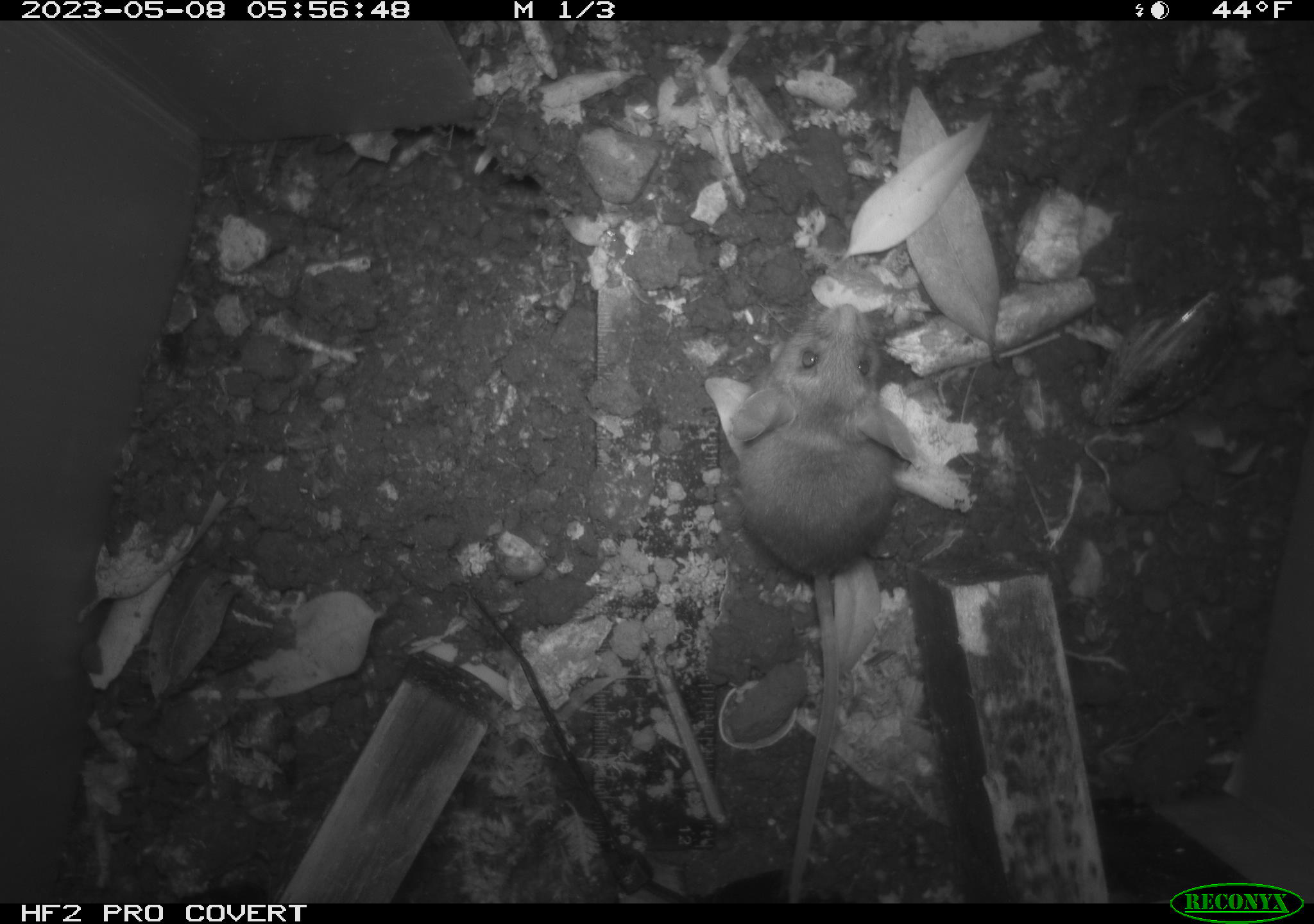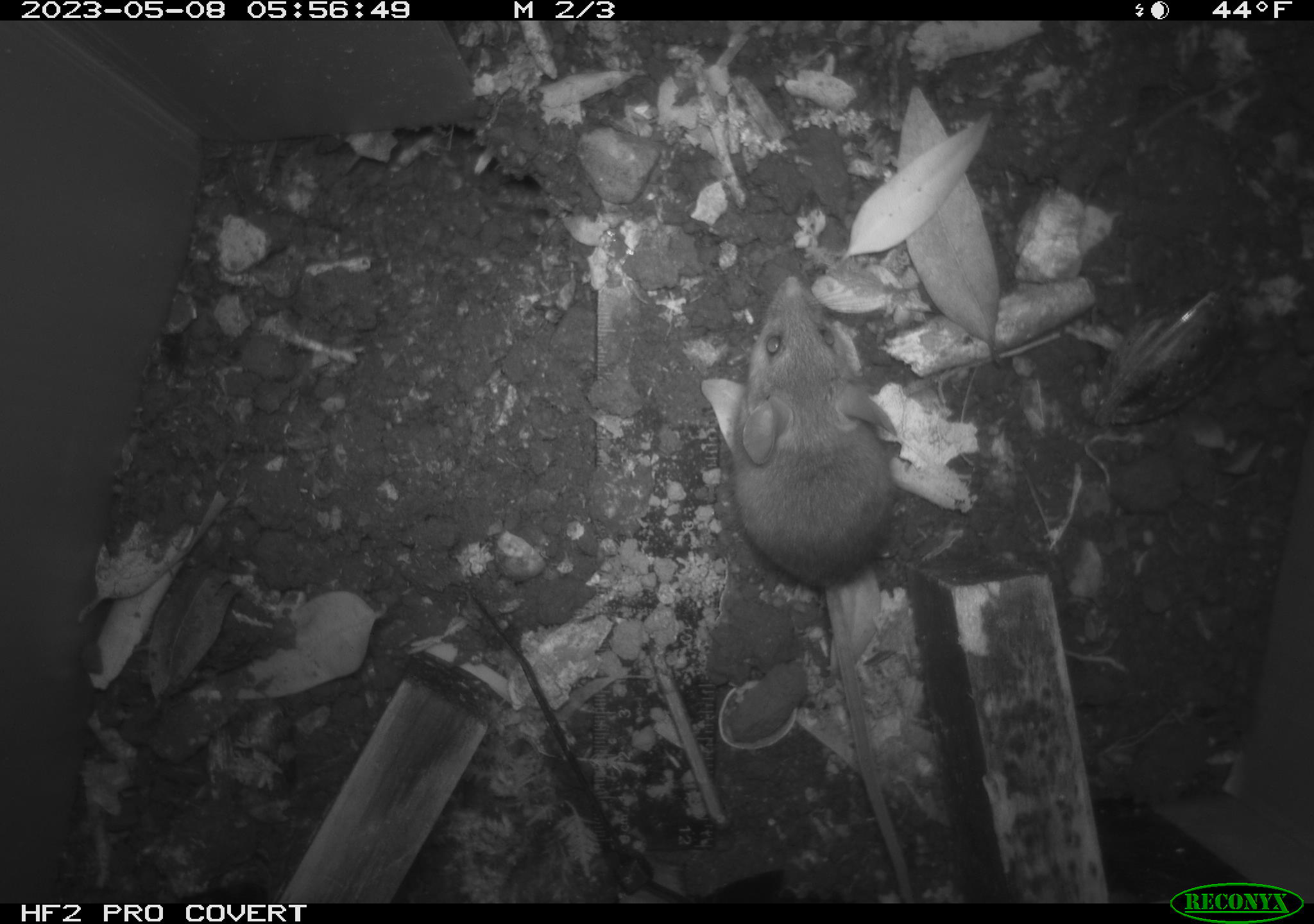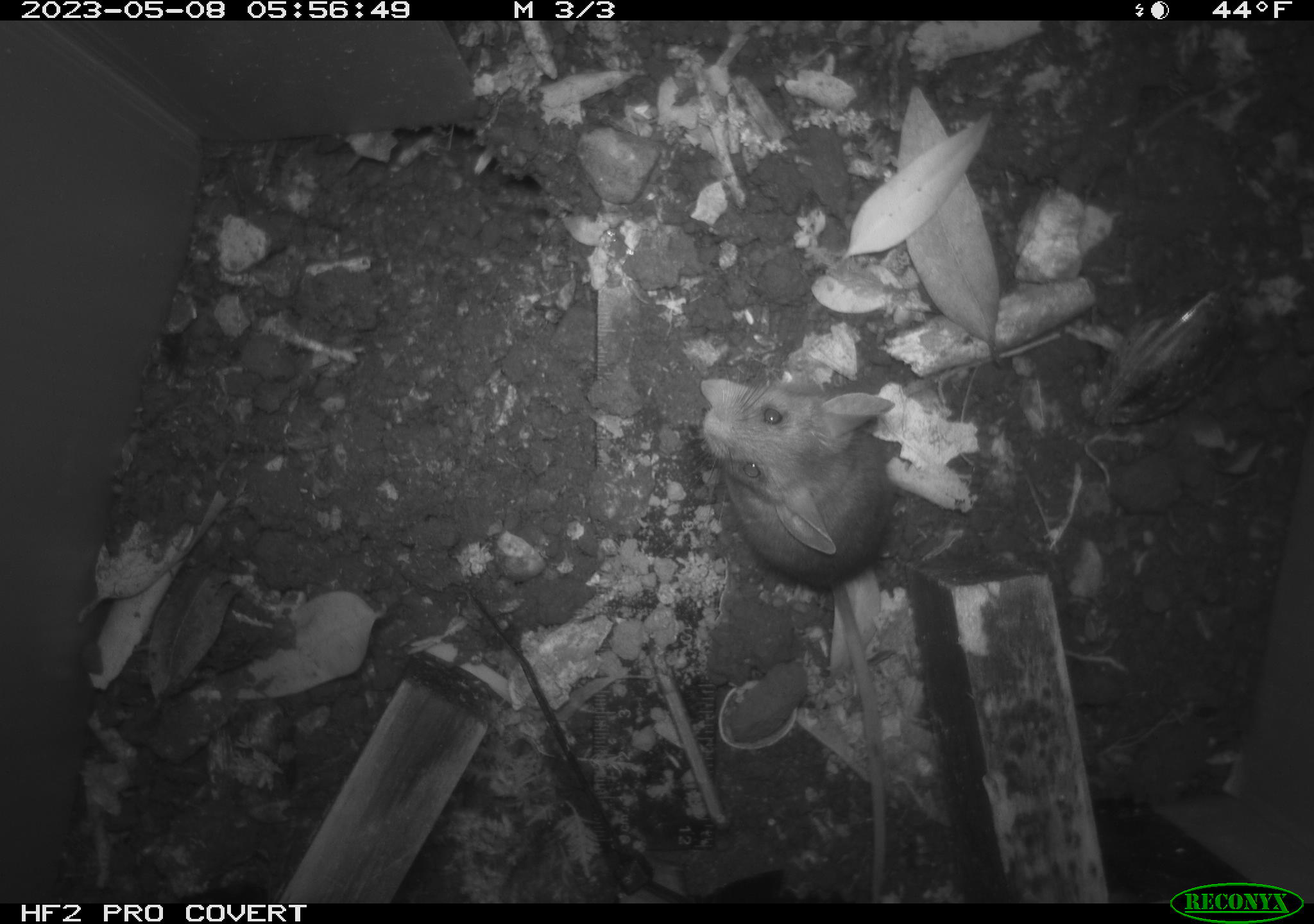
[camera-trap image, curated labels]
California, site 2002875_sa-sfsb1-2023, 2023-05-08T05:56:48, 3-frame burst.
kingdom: Animalia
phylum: Chordata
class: Mammalia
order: Rodentia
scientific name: Rodentia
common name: mouse species